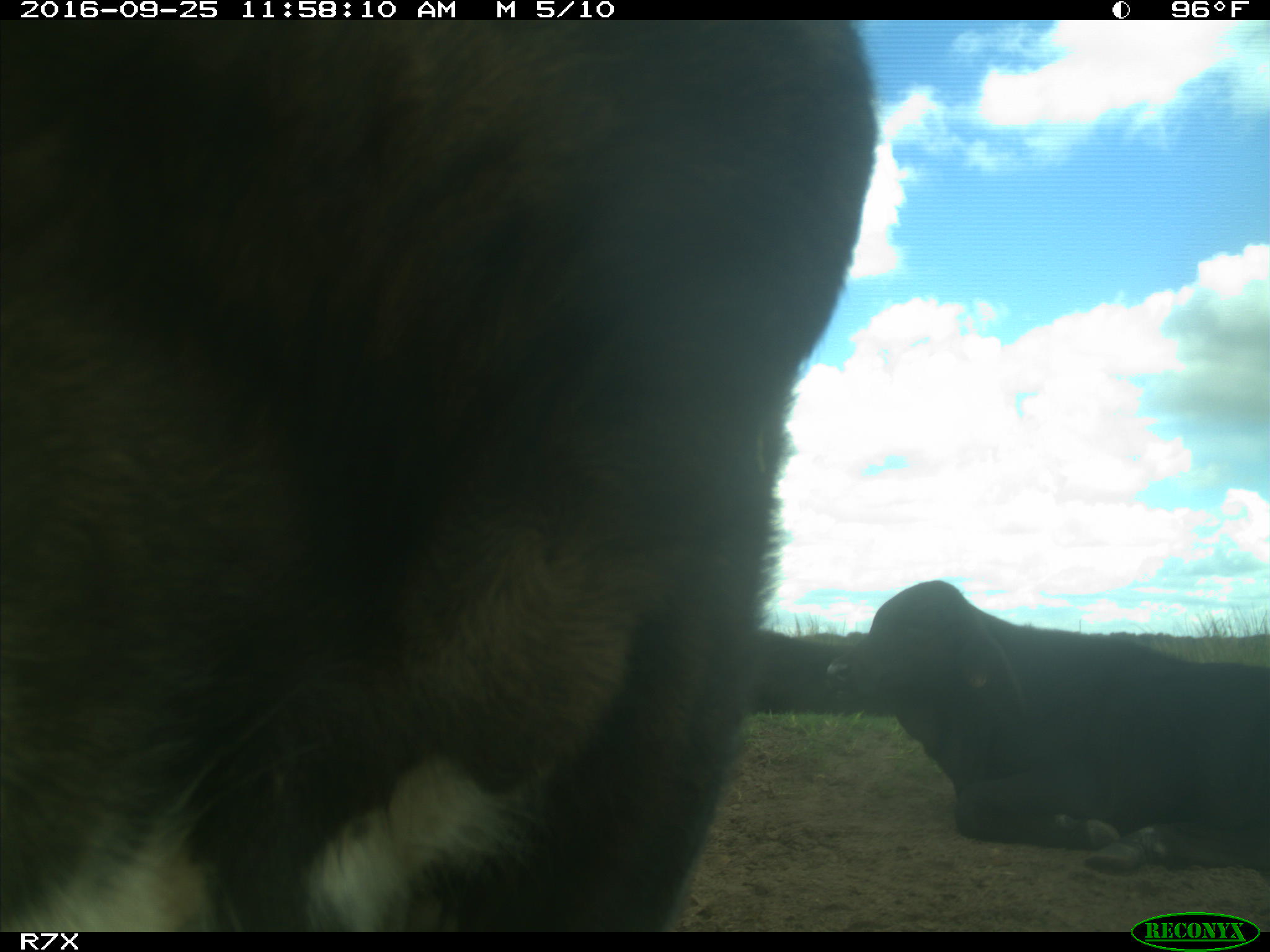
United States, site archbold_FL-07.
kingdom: Animalia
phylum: Chordata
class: Mammalia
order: Artiodactyla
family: Bovidae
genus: Bos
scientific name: Bos taurus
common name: domestic cow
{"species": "Bos taurus (domestic cow)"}